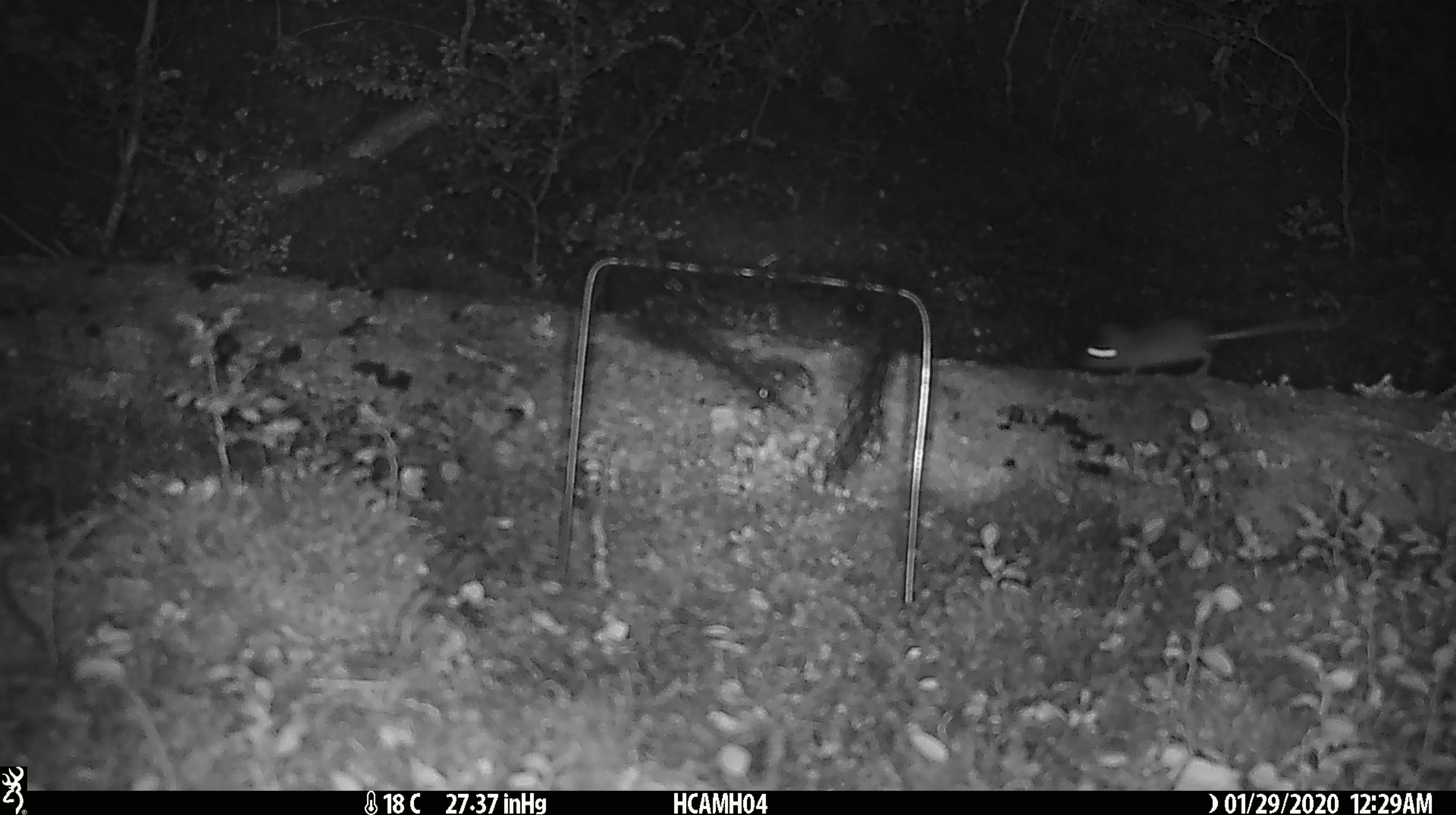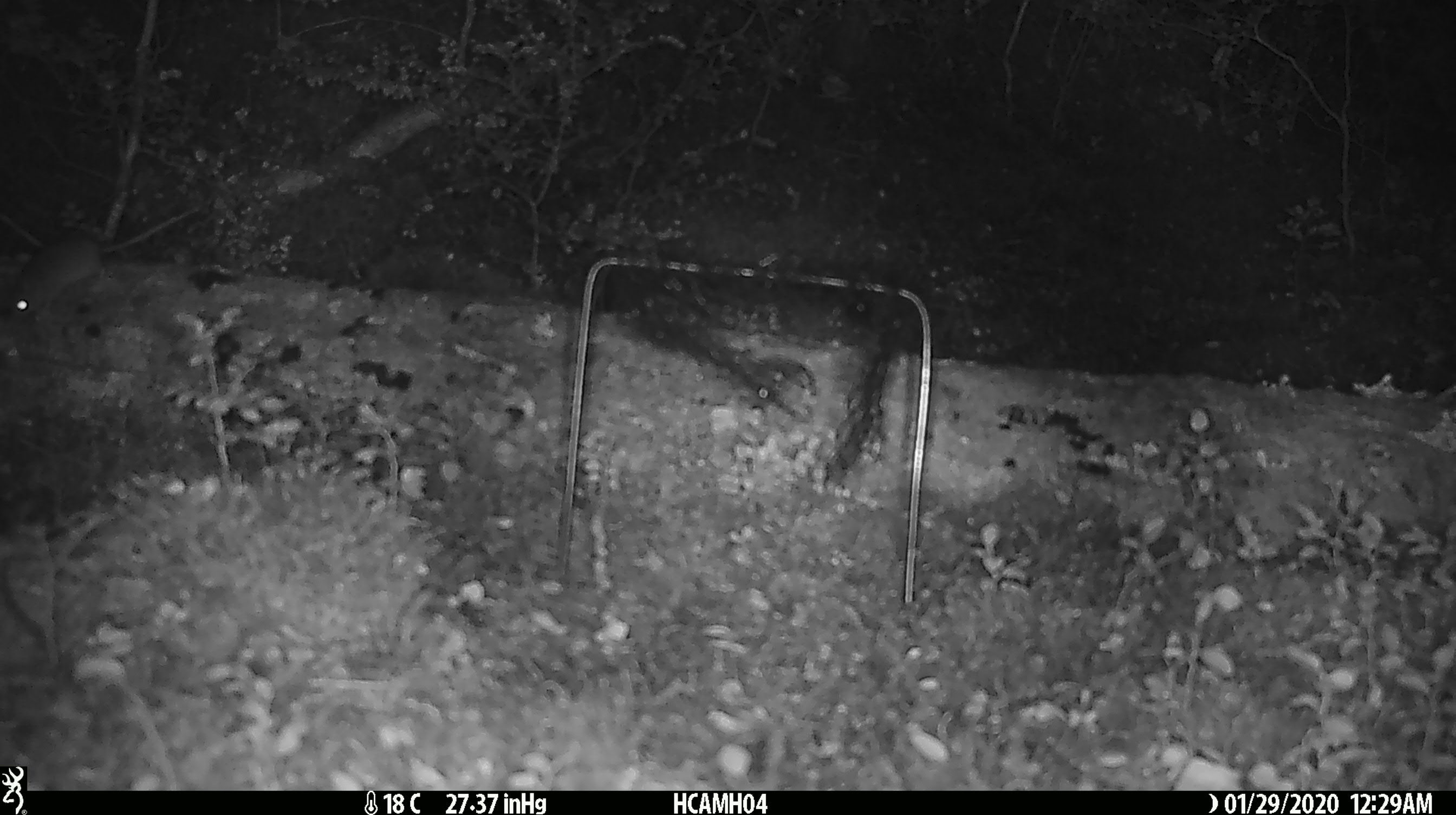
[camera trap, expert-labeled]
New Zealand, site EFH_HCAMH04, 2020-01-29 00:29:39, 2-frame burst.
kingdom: Animalia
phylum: Chordata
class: Mammalia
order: Rodentia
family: Muridae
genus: Mus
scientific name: Mus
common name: mouse